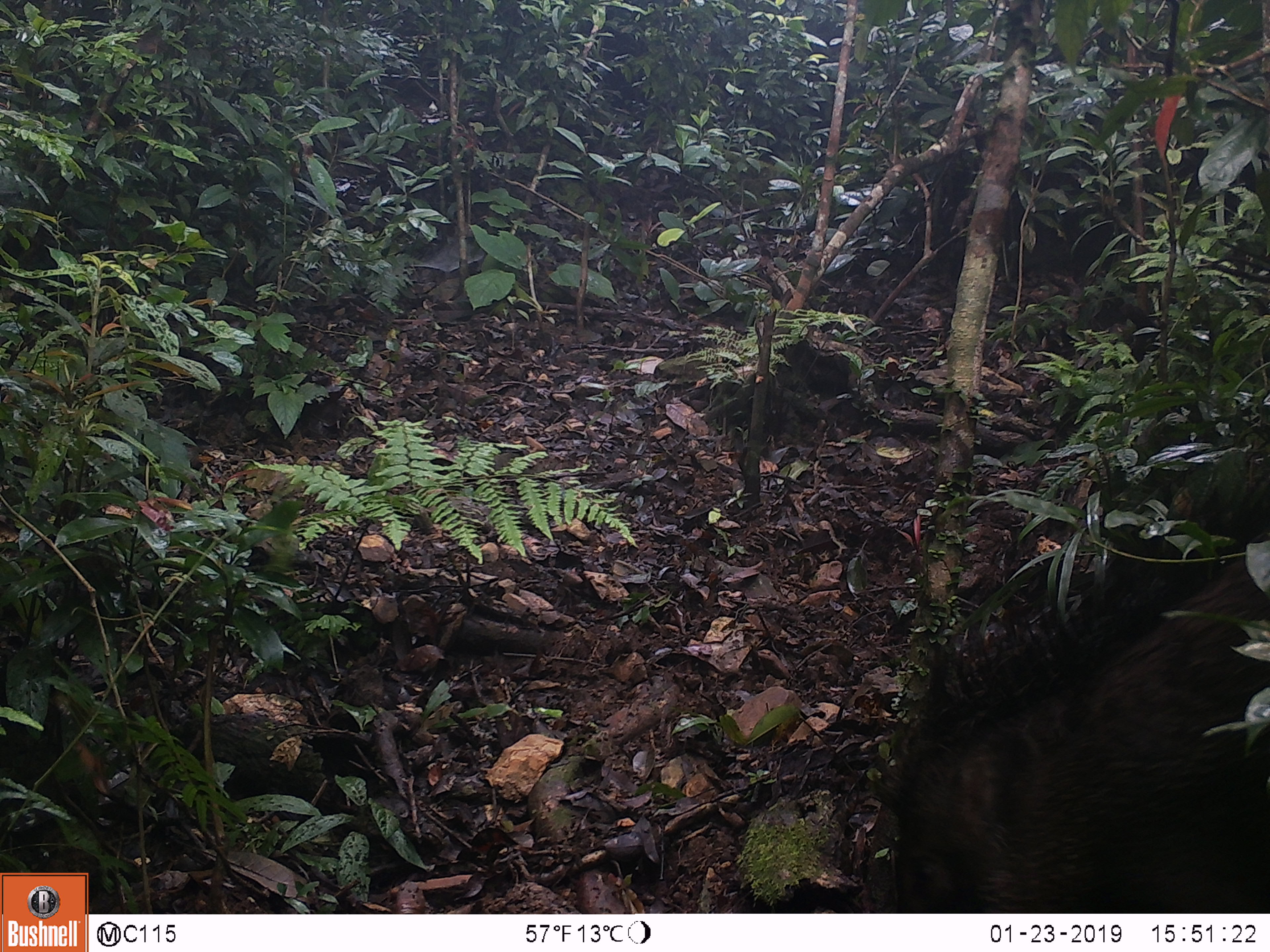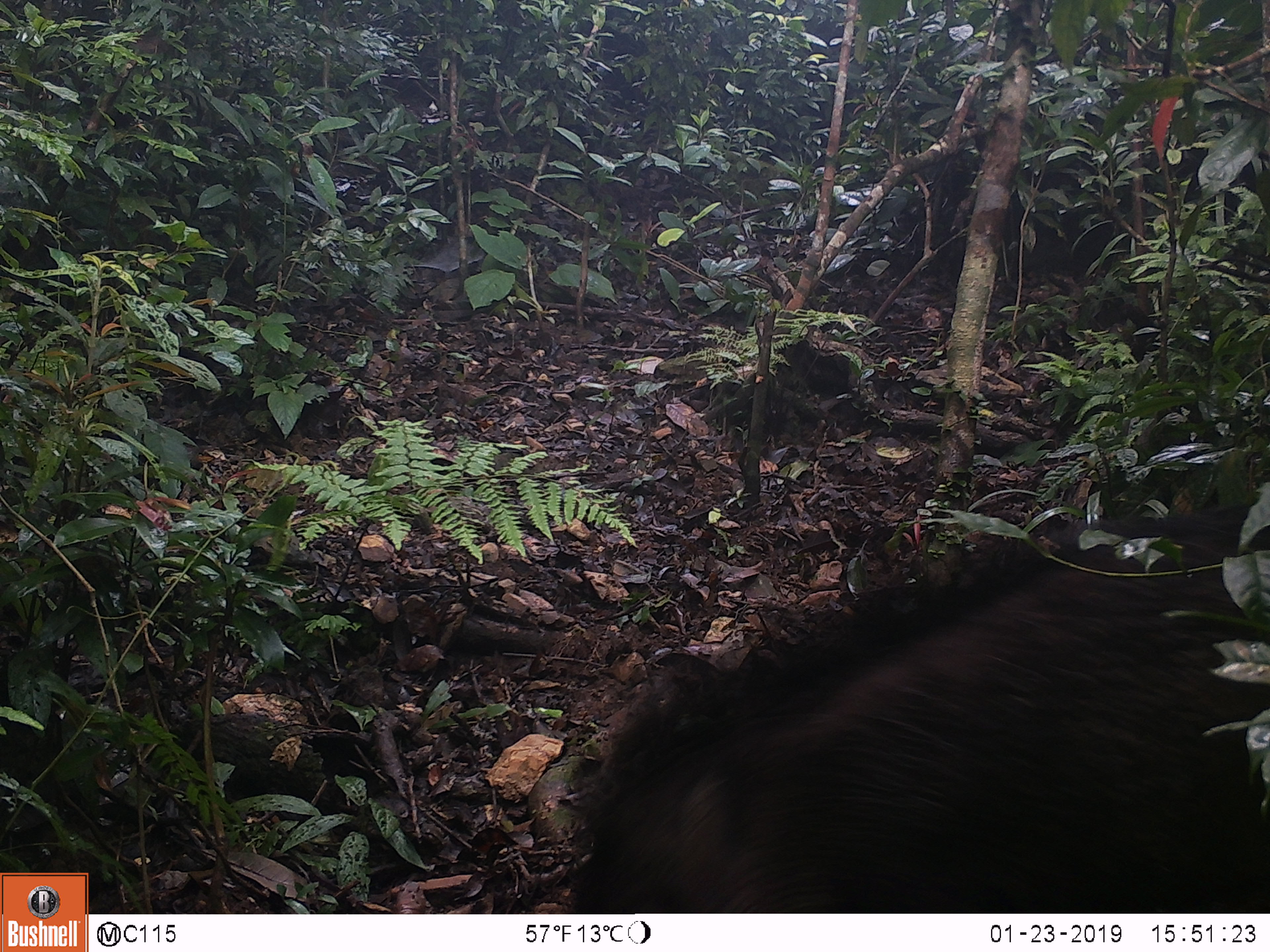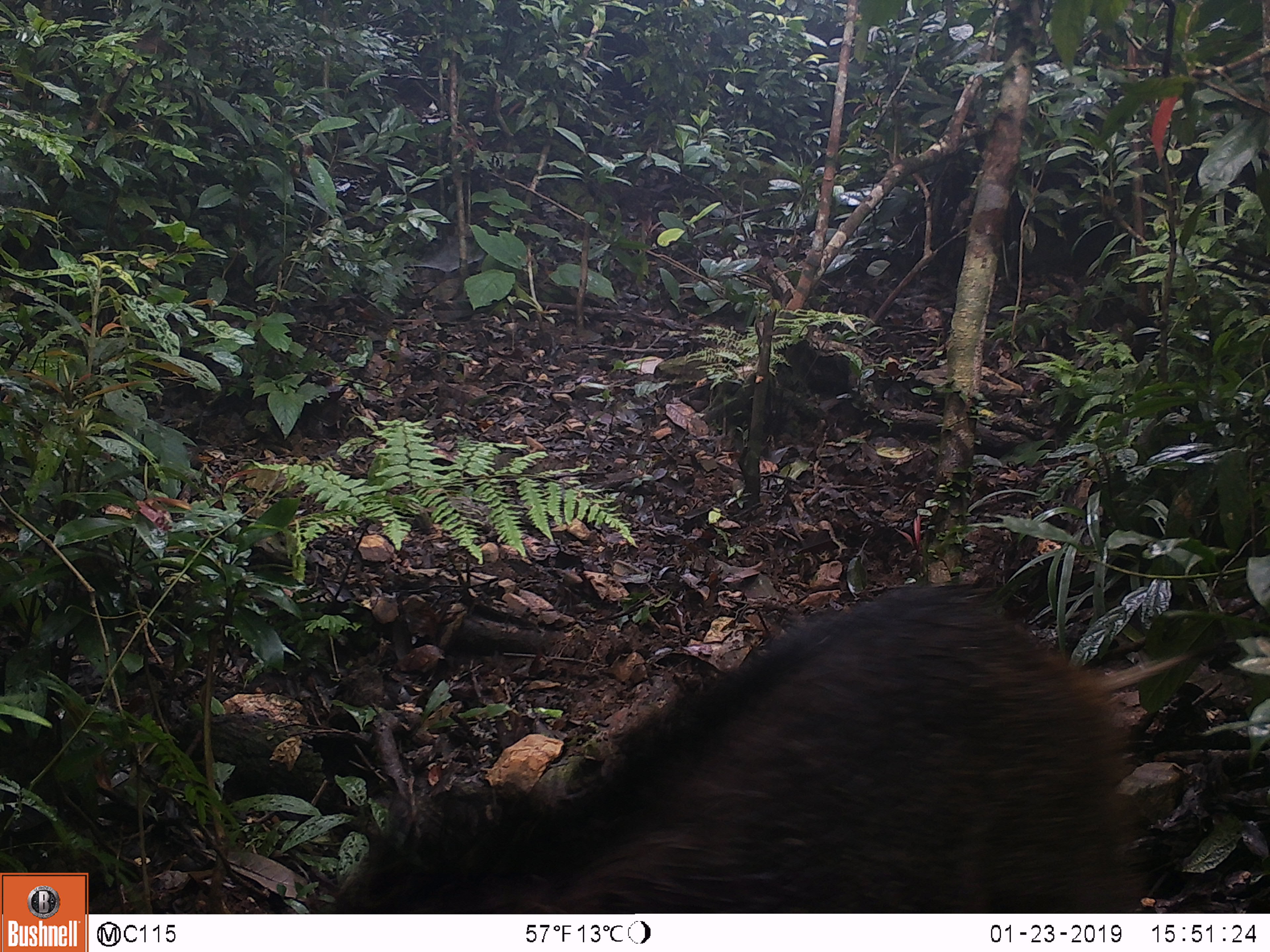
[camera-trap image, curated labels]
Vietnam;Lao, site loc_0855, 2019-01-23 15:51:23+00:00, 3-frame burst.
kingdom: Animalia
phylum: Chordata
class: Mammalia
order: Artiodactyla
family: Suidae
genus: Sus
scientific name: Sus scrofa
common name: eurasian wild pig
Eurasian wild pig (Sus scrofa). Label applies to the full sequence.